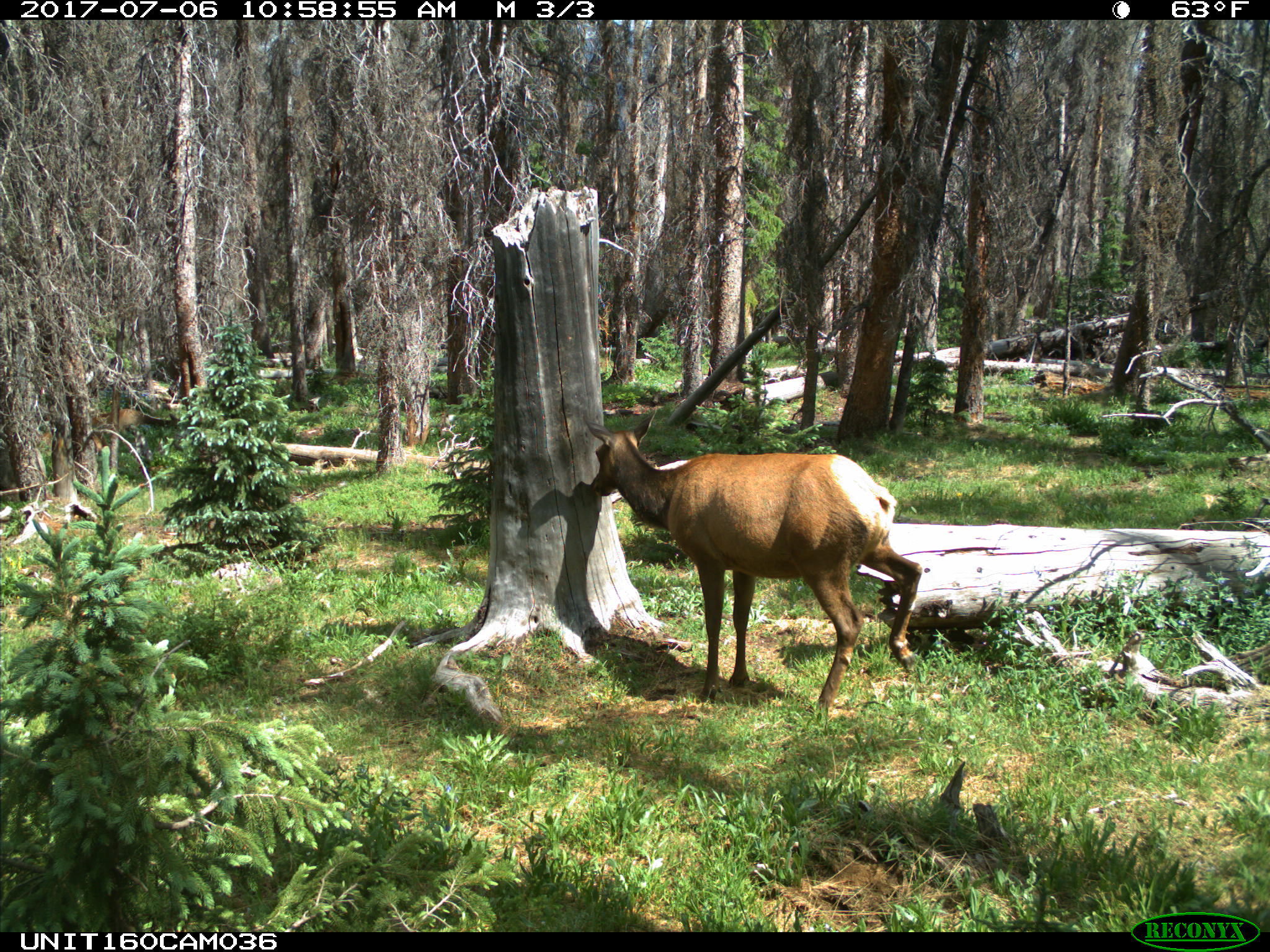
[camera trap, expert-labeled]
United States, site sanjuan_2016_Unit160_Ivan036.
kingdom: Animalia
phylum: Chordata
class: Mammalia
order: Artiodactyla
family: Cervidae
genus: Cervus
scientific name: Cervus elaphus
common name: red deer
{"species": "Cervus elaphus (red deer)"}